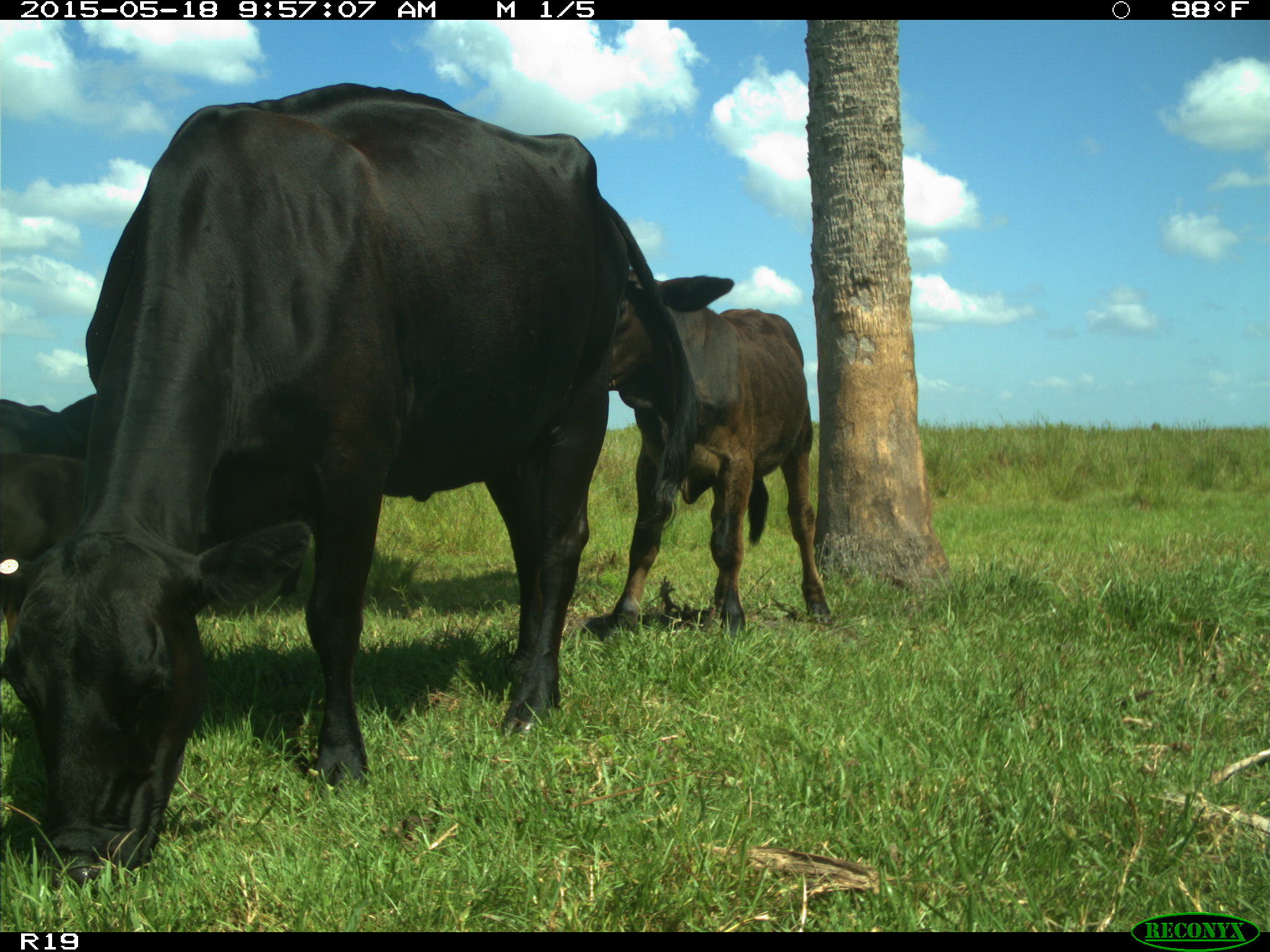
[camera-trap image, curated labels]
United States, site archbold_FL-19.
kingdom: Animalia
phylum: Chordata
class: Mammalia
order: Artiodactyla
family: Bovidae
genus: Bos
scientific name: Bos taurus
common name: domestic cow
Bos taurus (domestic cow).